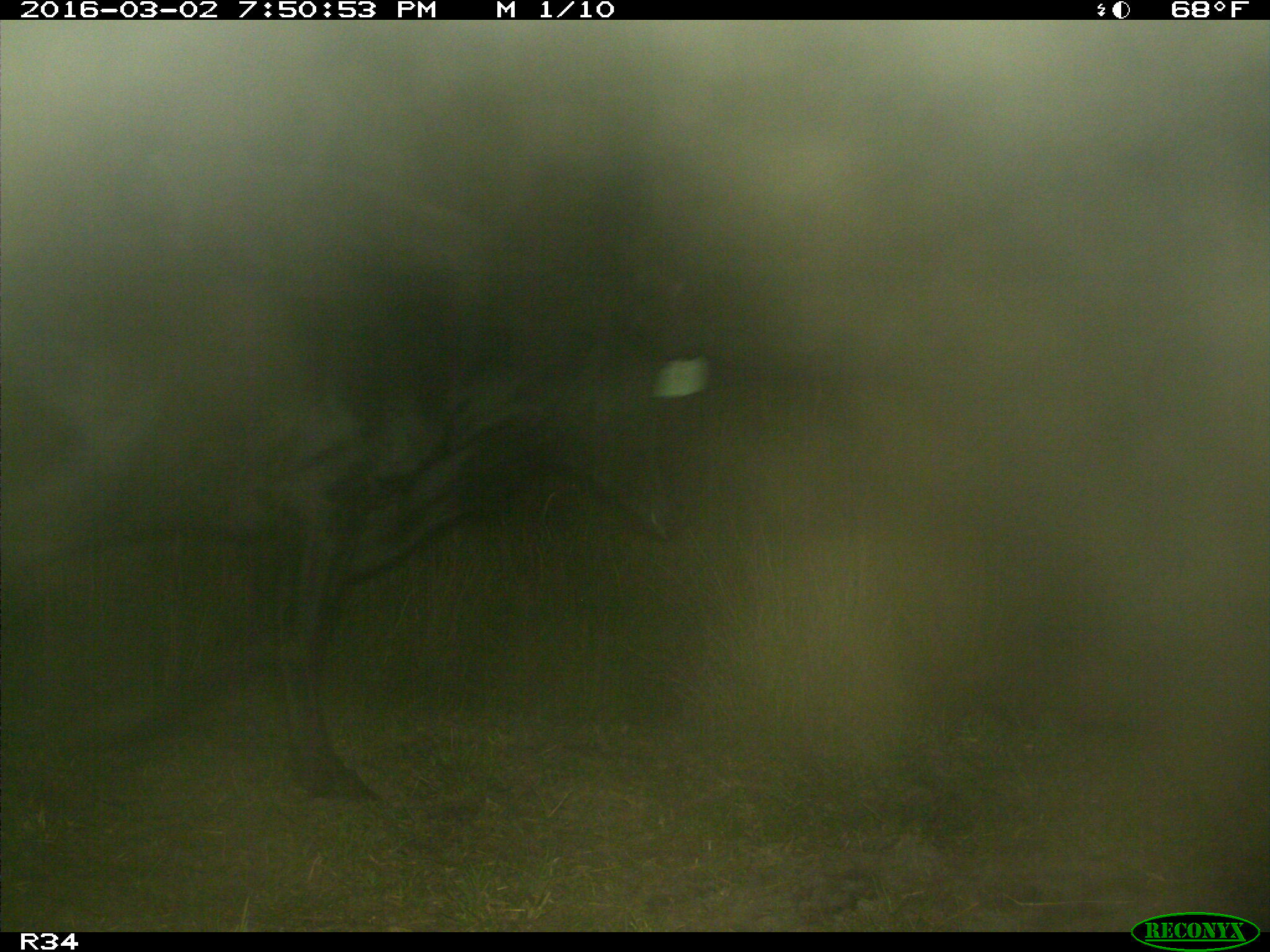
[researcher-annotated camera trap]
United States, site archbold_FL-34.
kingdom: Animalia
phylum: Chordata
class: Mammalia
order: Artiodactyla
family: Bovidae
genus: Bos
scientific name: Bos taurus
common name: domestic cow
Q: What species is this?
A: Bos taurus (domestic cow).